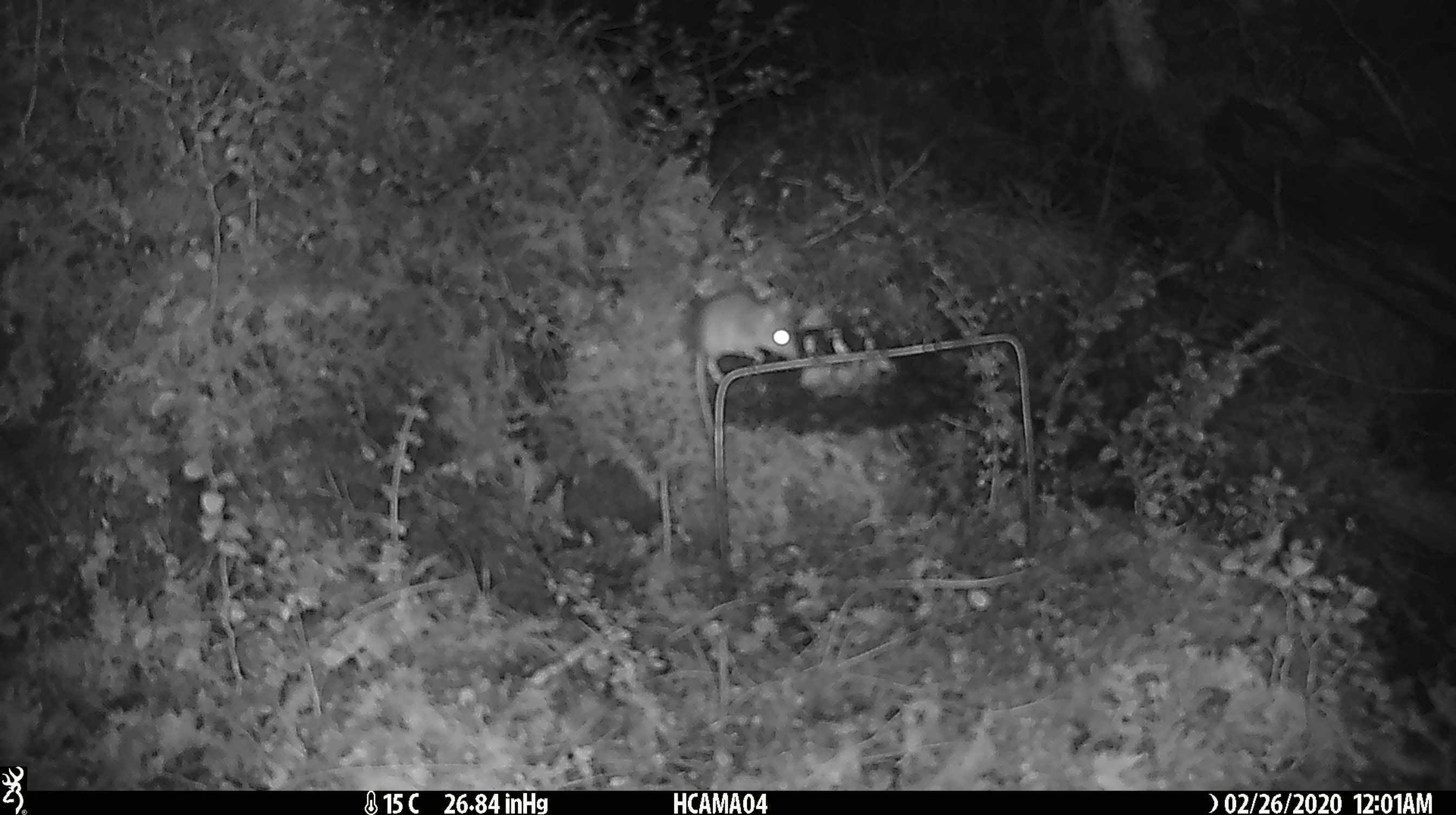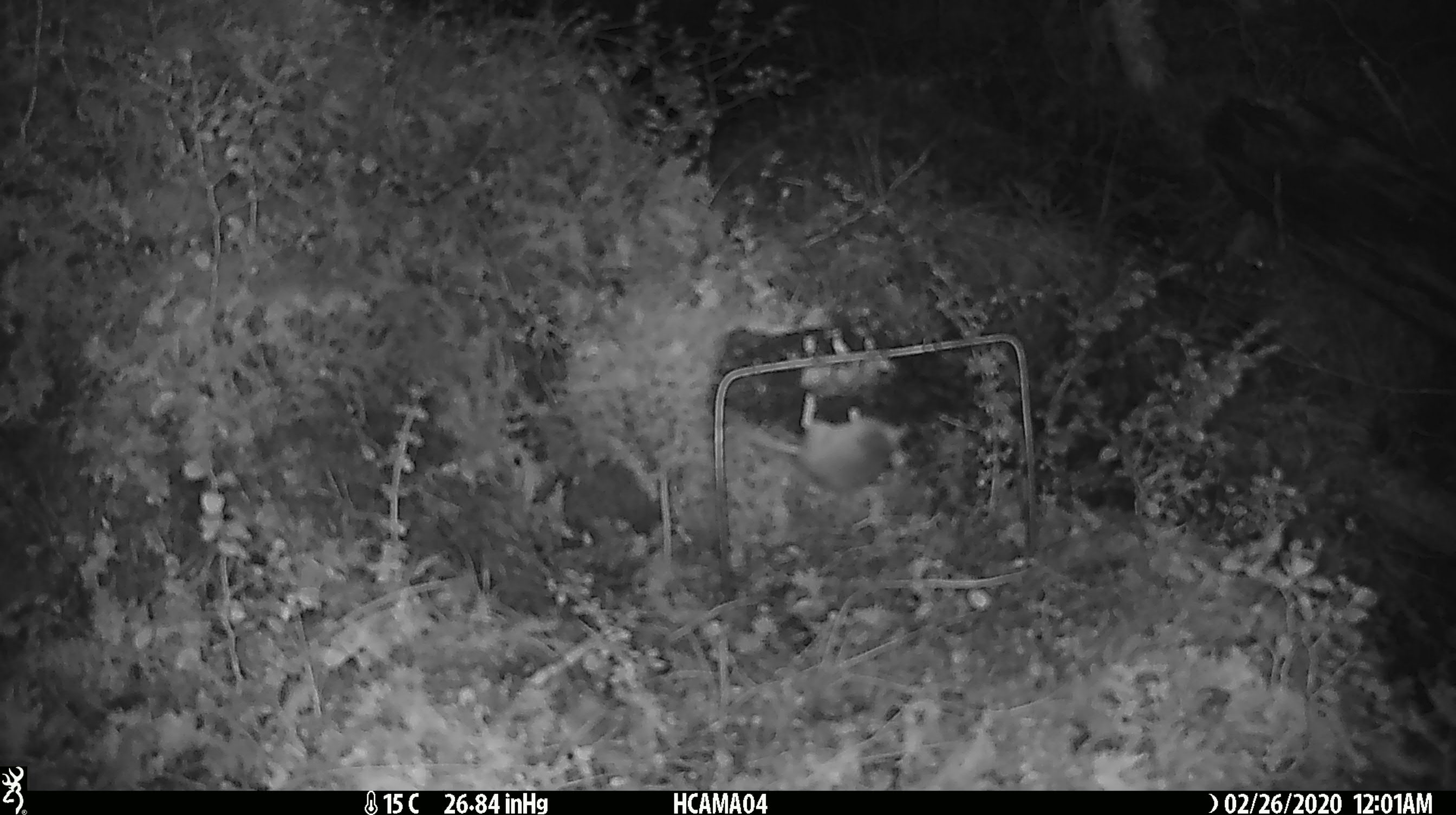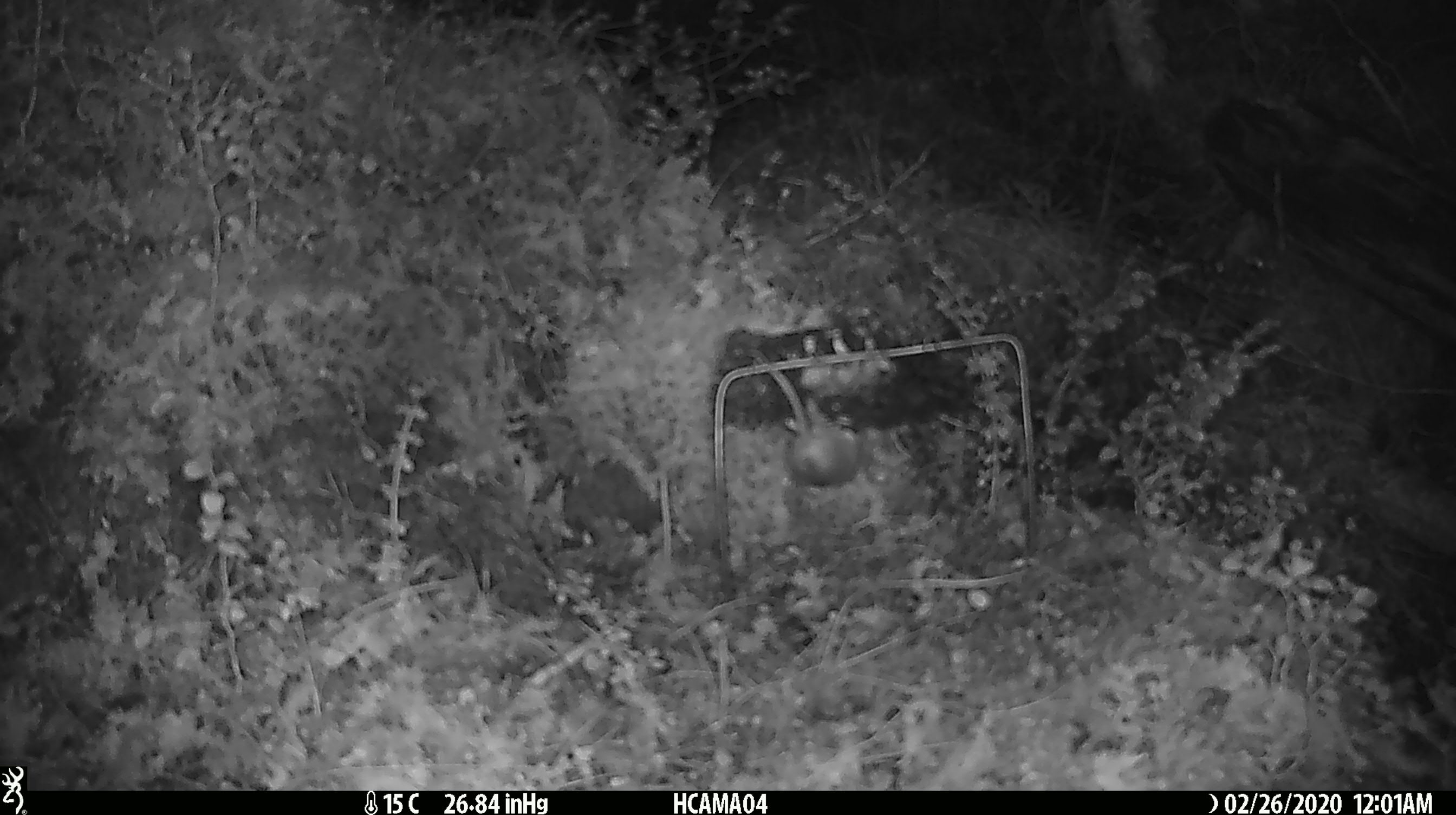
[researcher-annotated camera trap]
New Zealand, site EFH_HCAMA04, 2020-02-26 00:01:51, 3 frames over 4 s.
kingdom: Animalia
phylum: Chordata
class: Mammalia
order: Rodentia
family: Muridae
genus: Mus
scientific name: Mus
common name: mouse